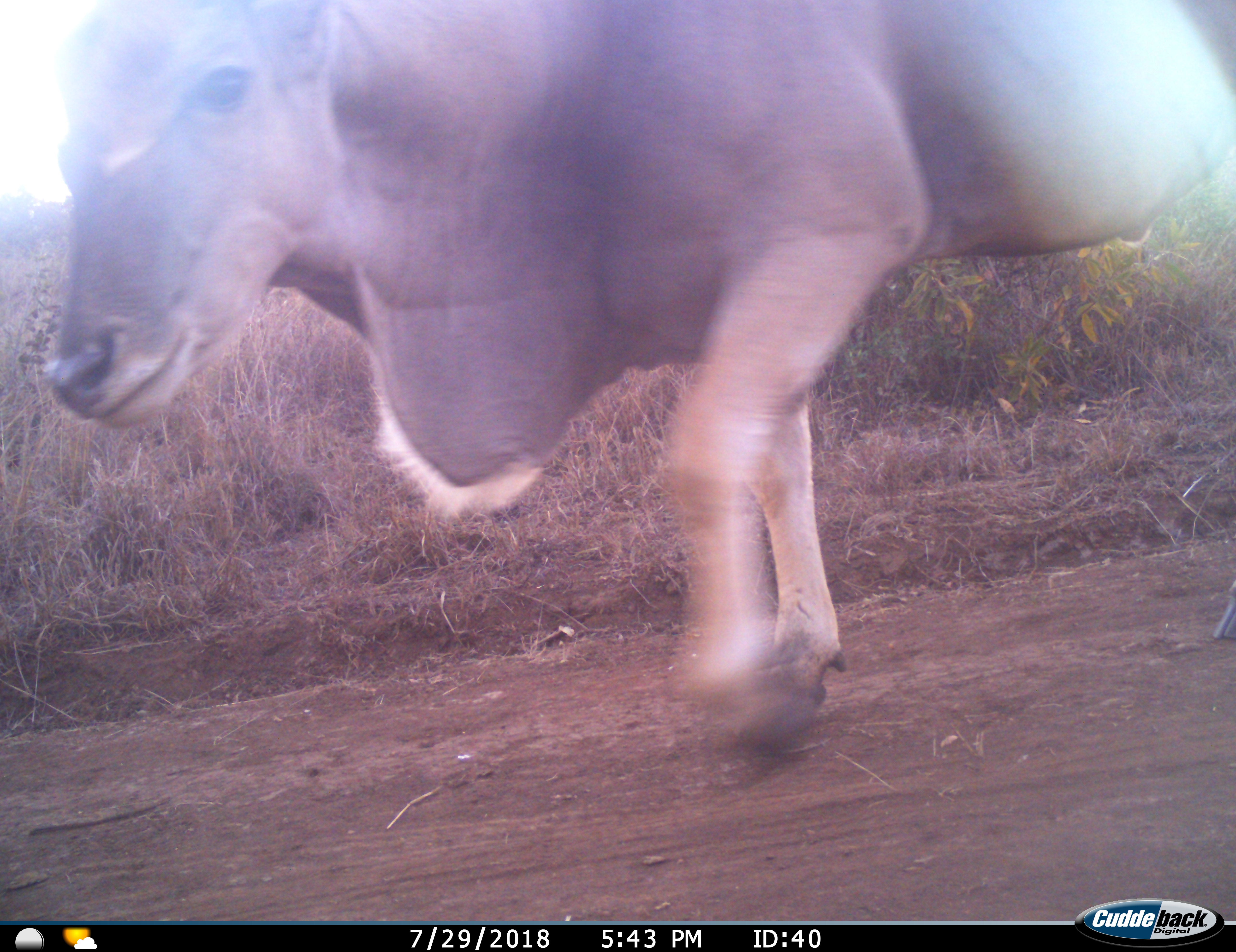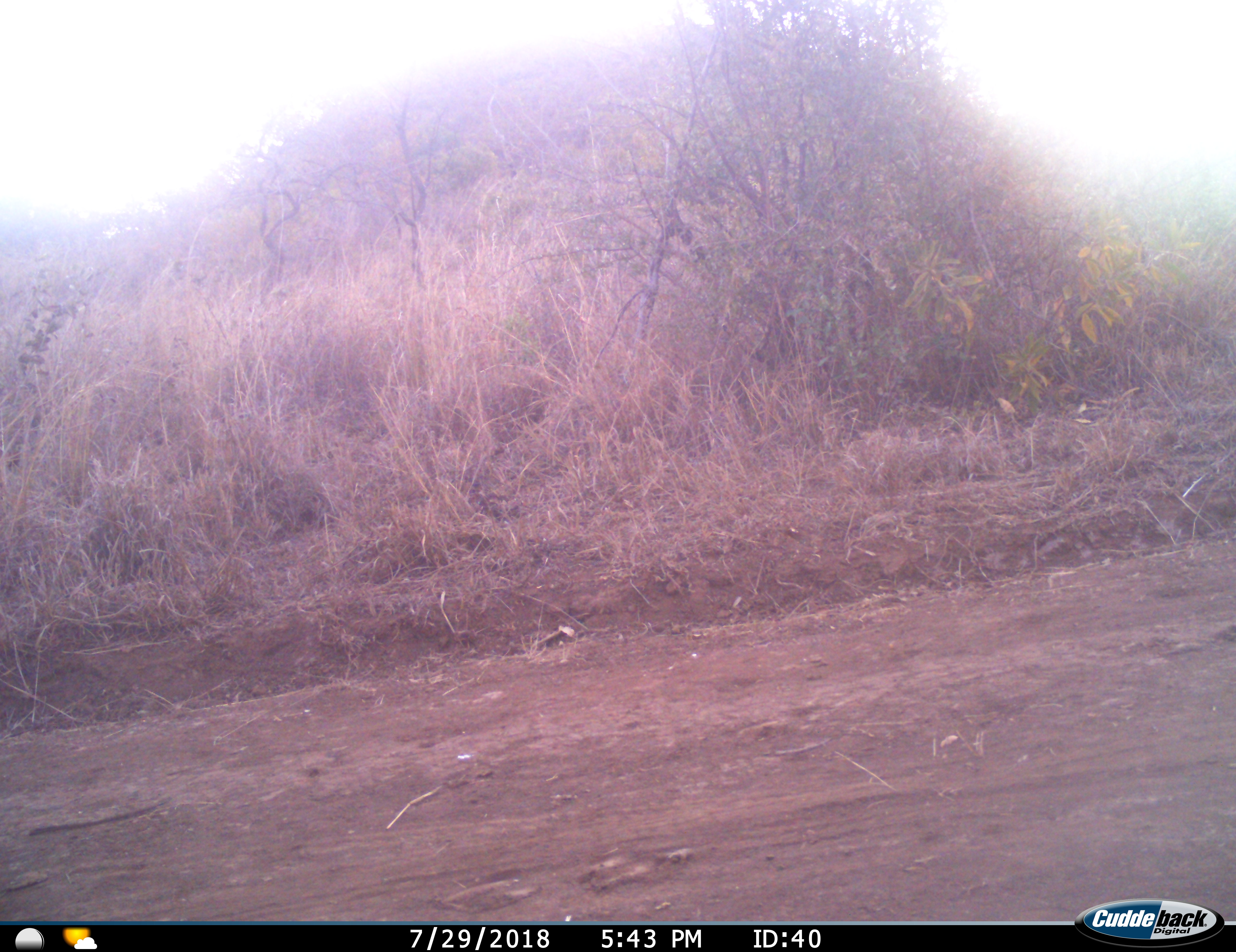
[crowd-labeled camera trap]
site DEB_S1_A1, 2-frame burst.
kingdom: Animalia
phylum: Chordata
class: Mammalia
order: Artiodactyla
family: Bovidae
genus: Tragelaphus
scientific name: Tragelaphus oryx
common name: eland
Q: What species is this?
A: Eland (Tragelaphus oryx).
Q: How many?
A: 1.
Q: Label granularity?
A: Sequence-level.